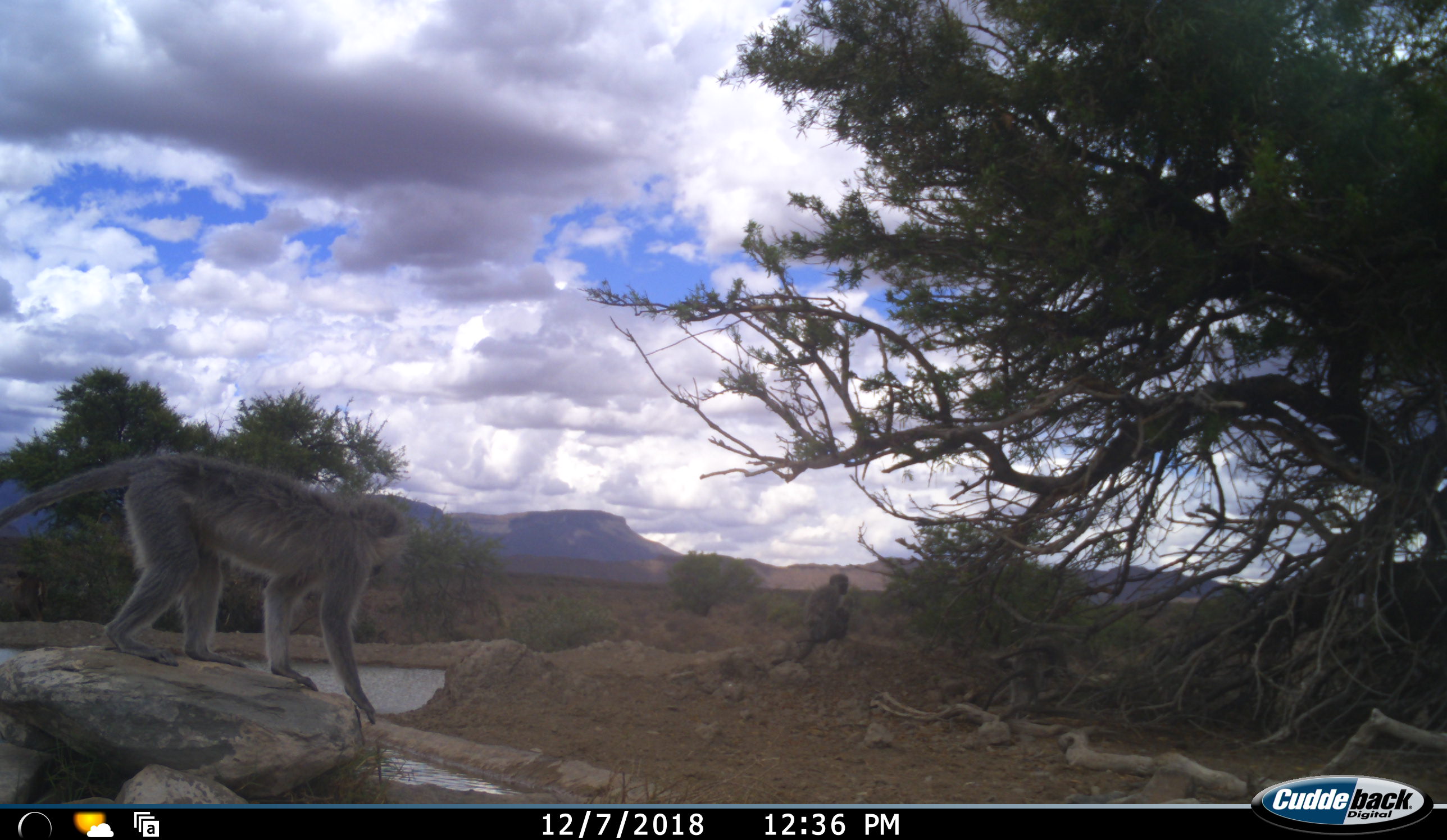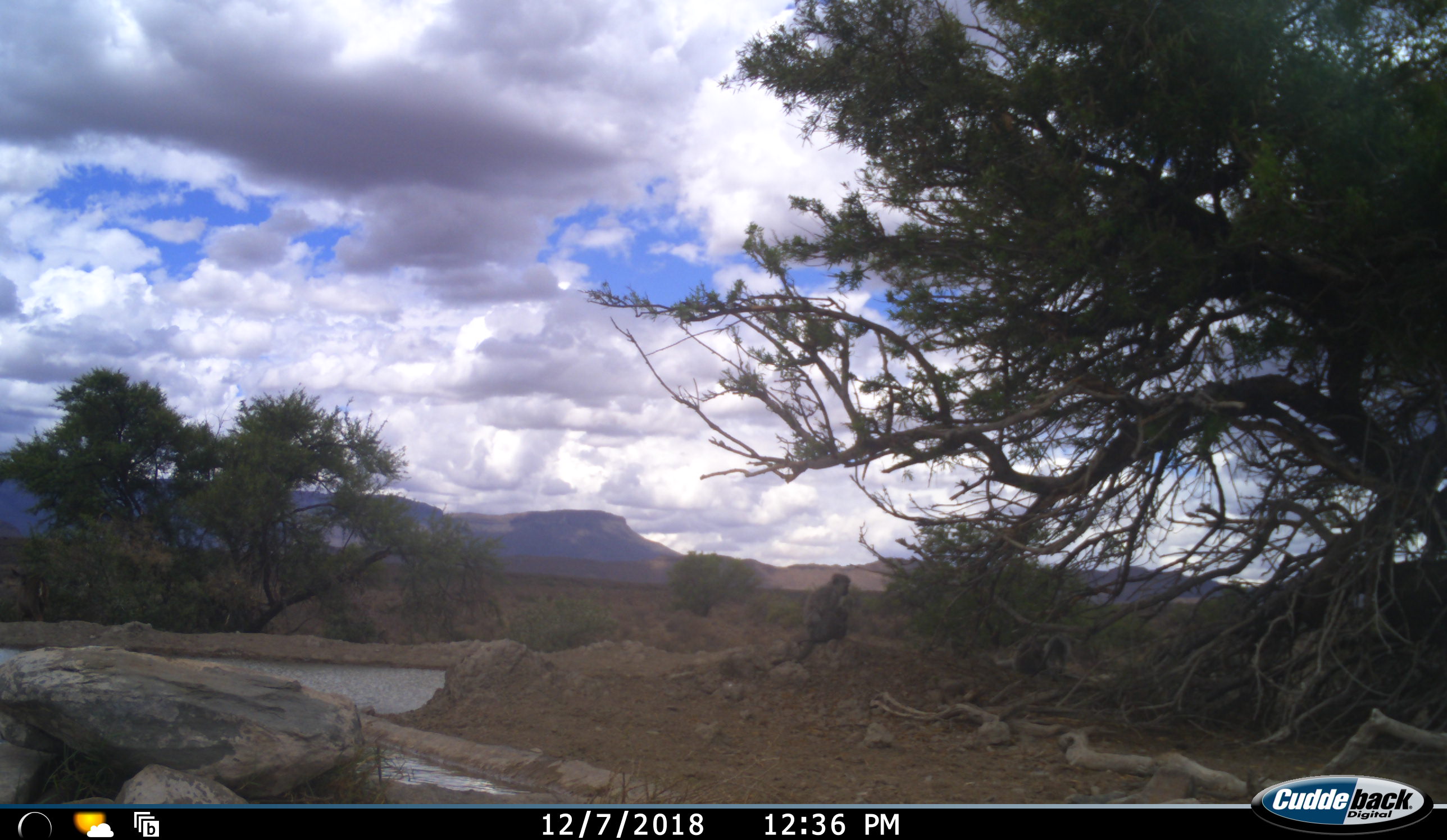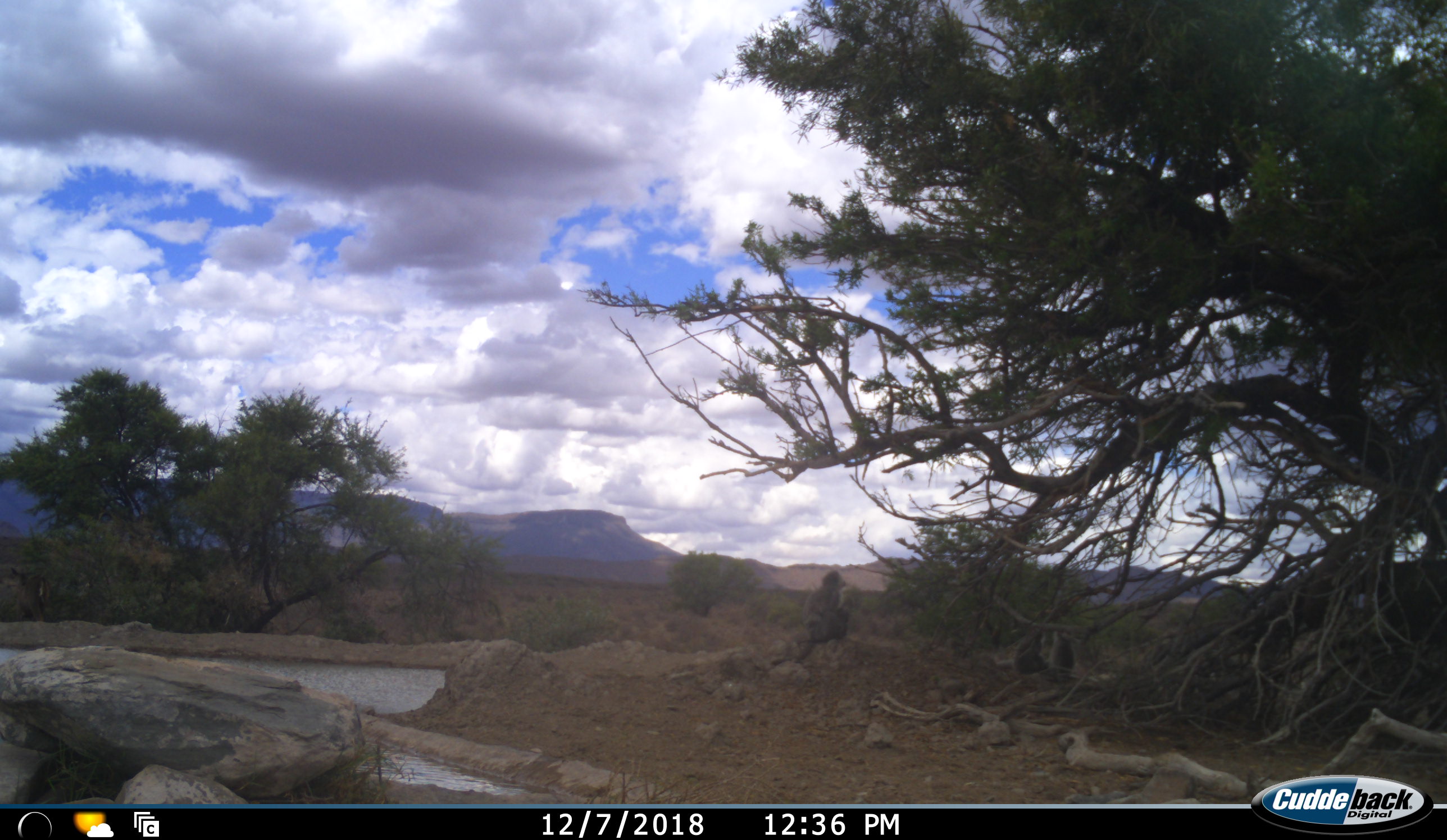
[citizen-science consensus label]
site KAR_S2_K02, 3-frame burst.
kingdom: Animalia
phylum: Chordata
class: Mammalia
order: Primates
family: Cercopithecidae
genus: Chlorocebus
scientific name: Chlorocebus pygerythrus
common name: vervet monkey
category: monkeyvervet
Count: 4.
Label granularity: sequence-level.